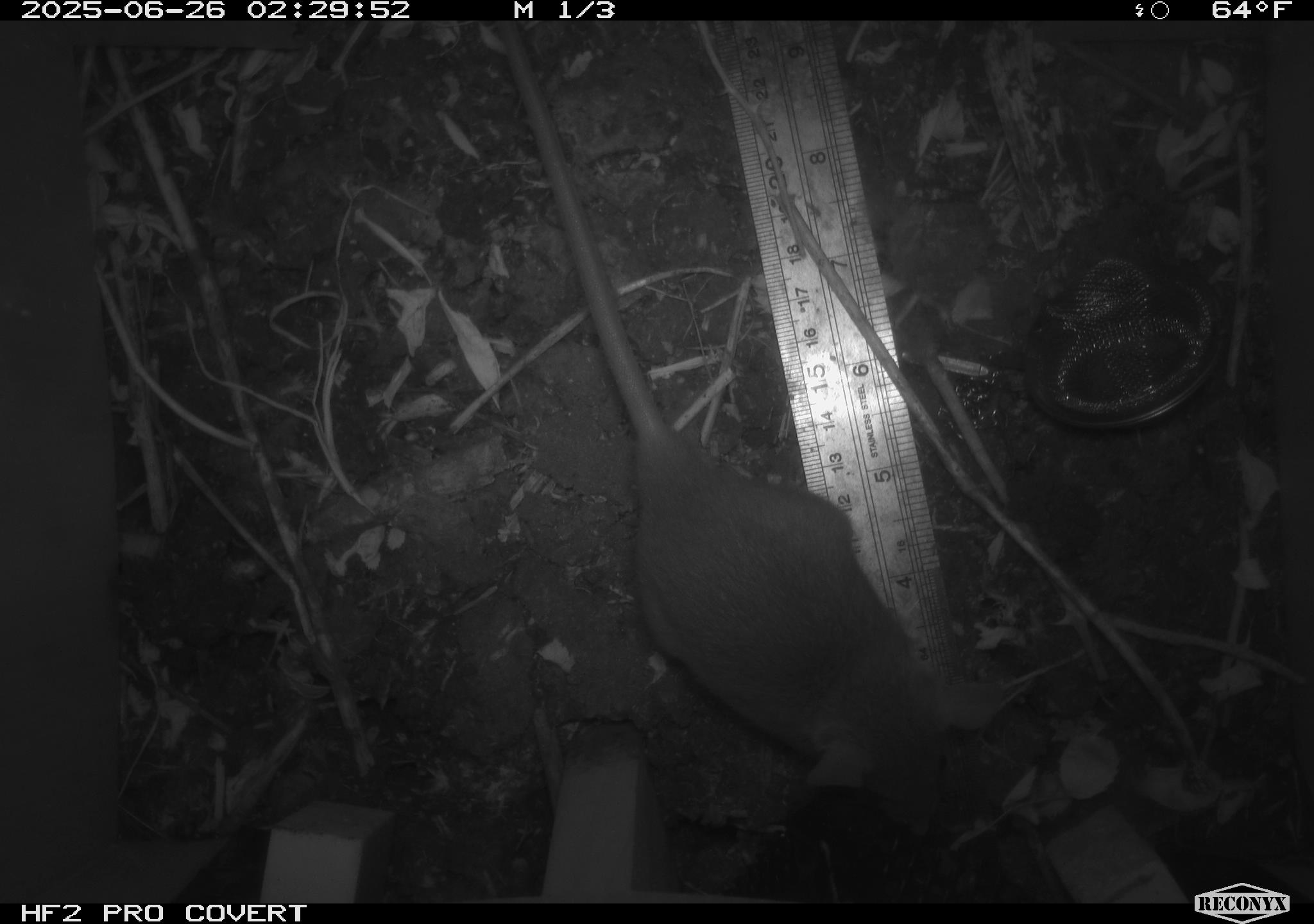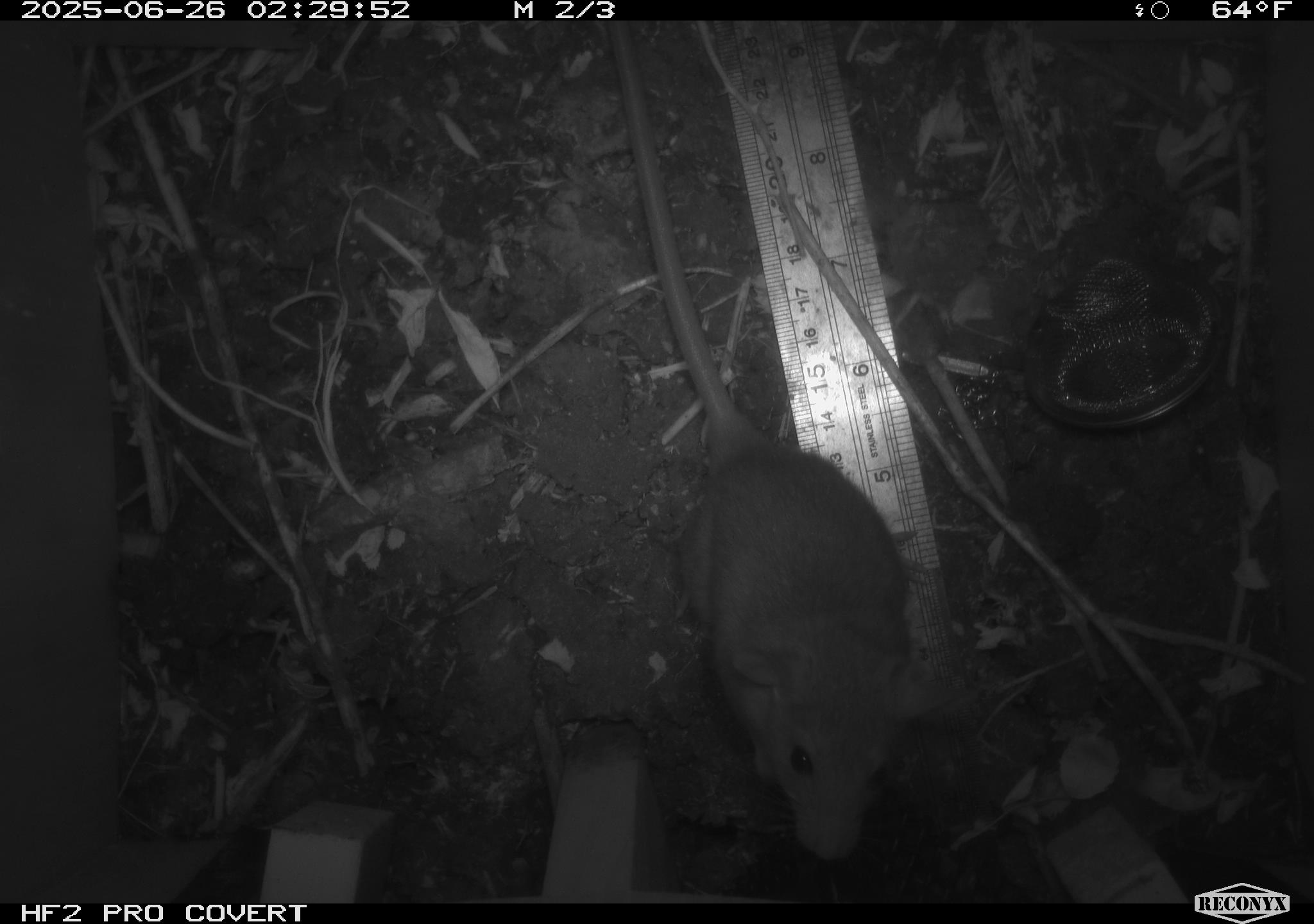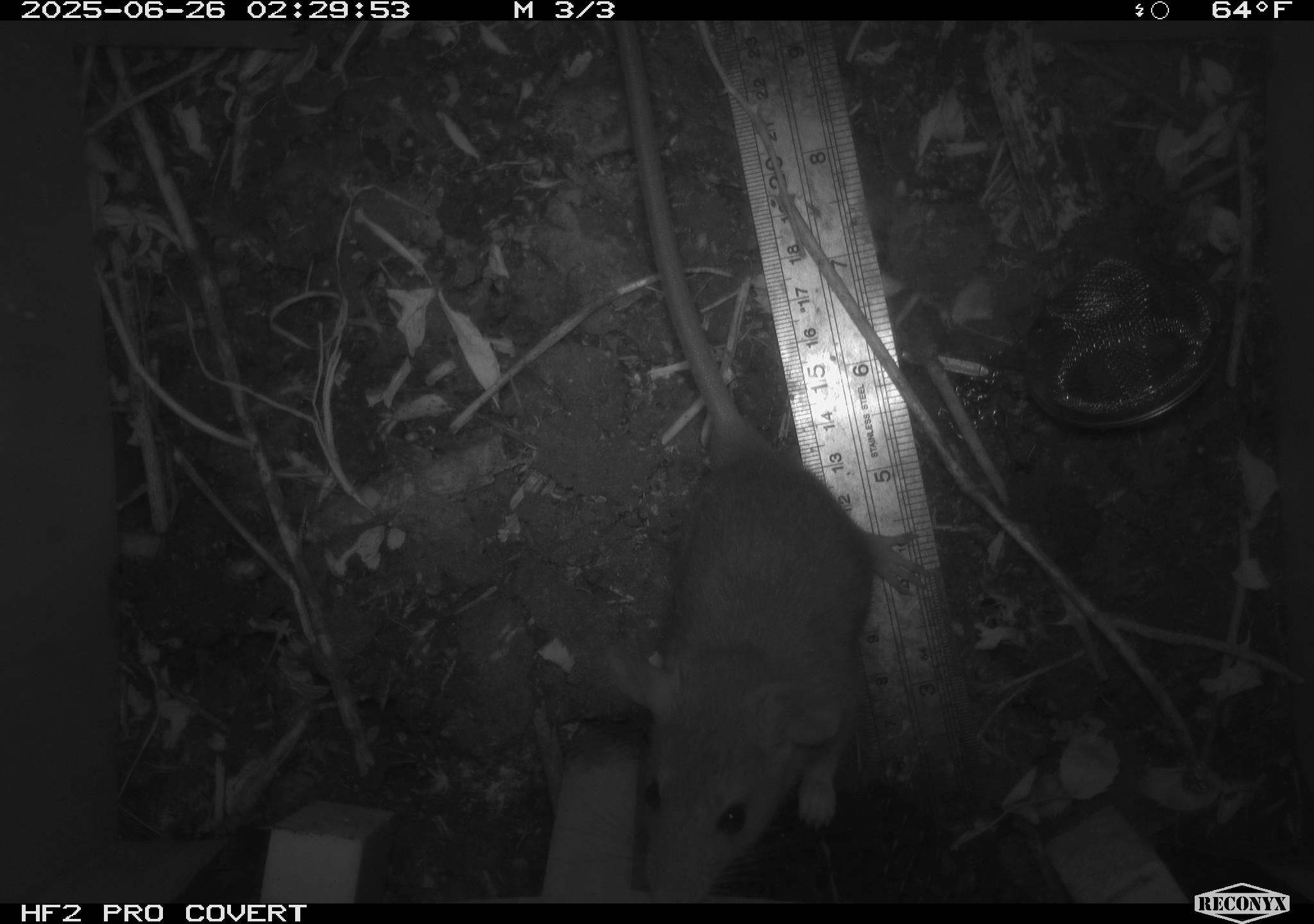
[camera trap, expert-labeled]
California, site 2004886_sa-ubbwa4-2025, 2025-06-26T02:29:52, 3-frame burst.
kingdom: Animalia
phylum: Chordata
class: Mammalia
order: Rodentia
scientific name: Rodentia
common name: rodent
Rodent (Rodentia).